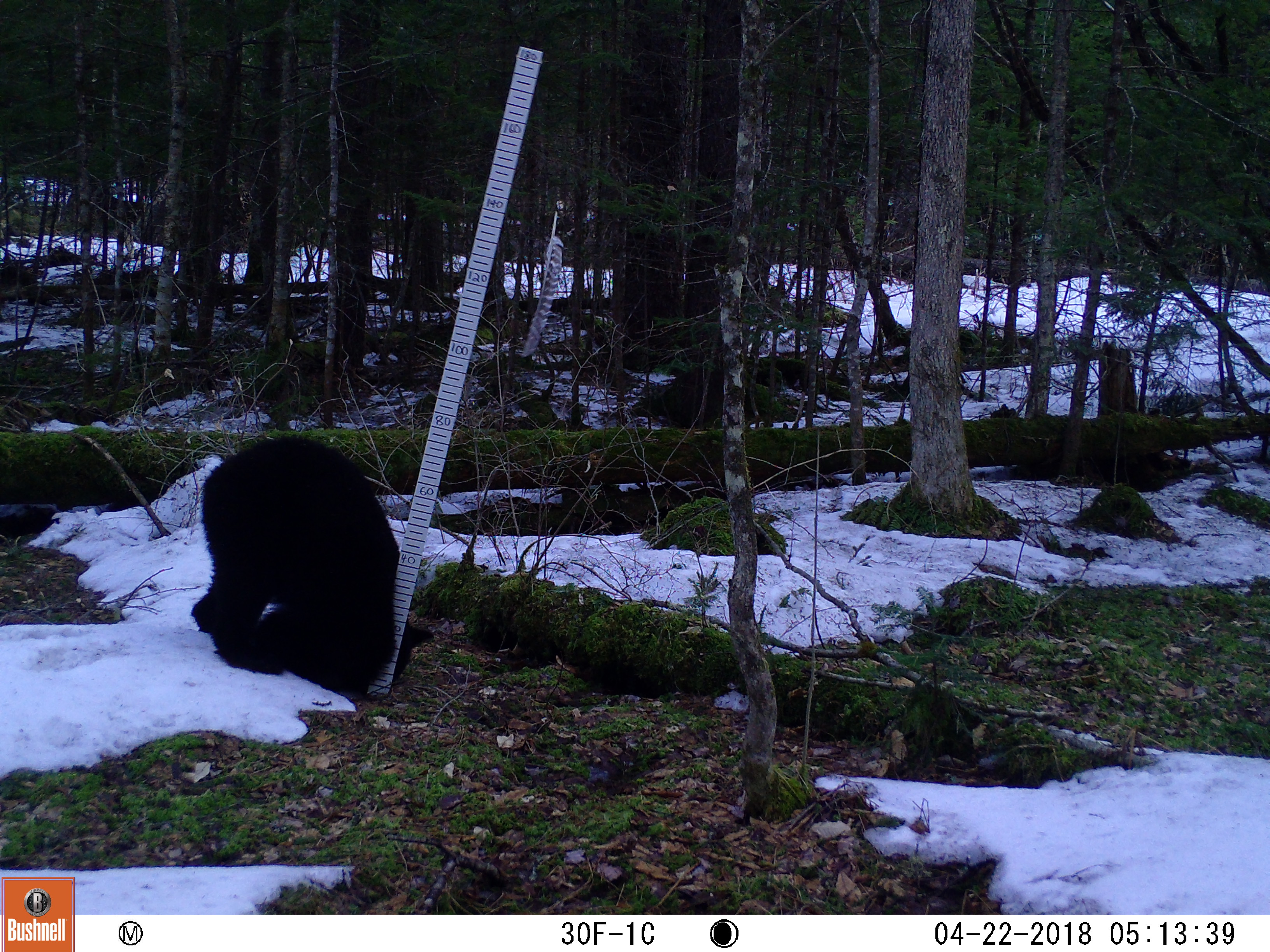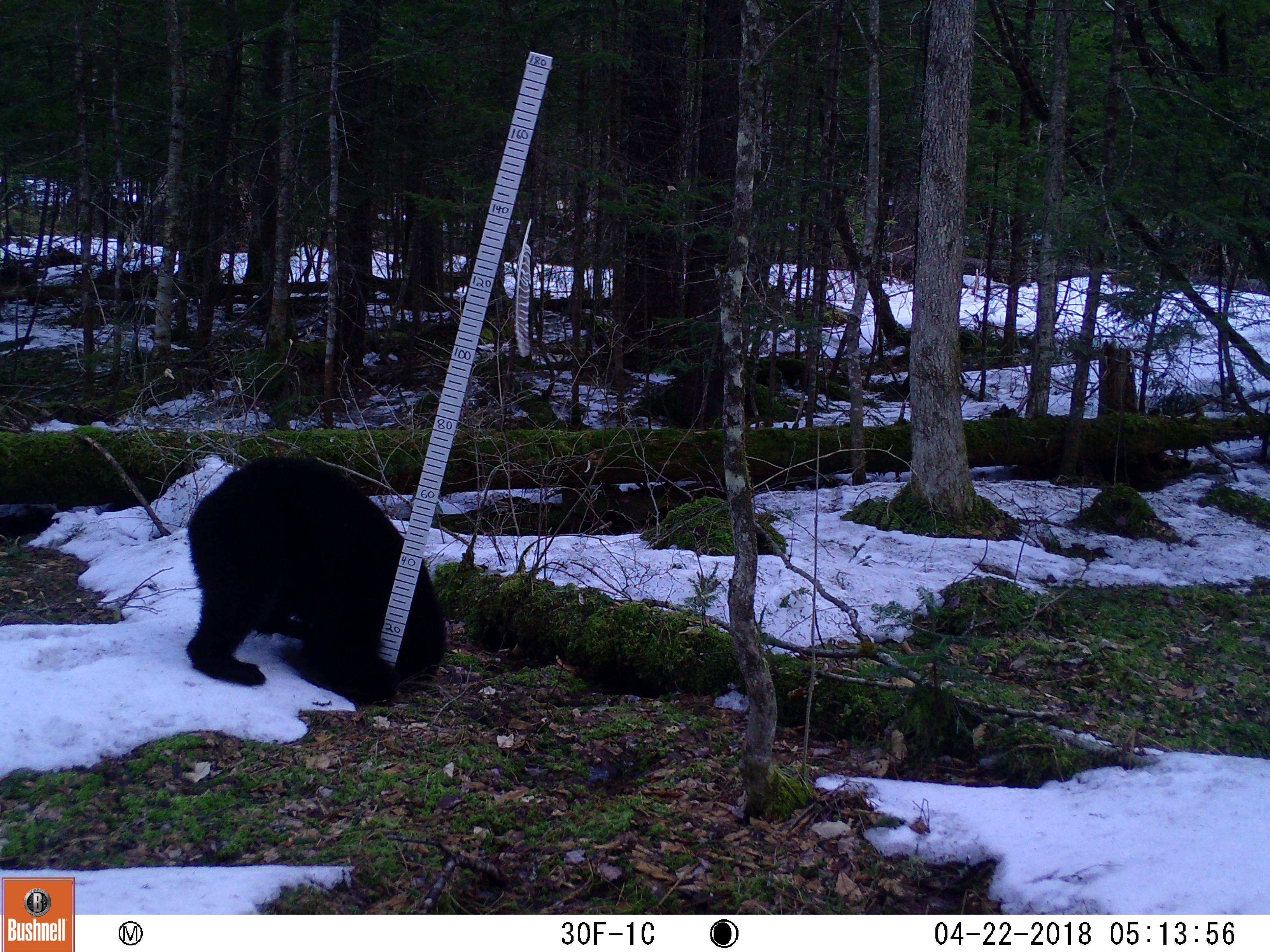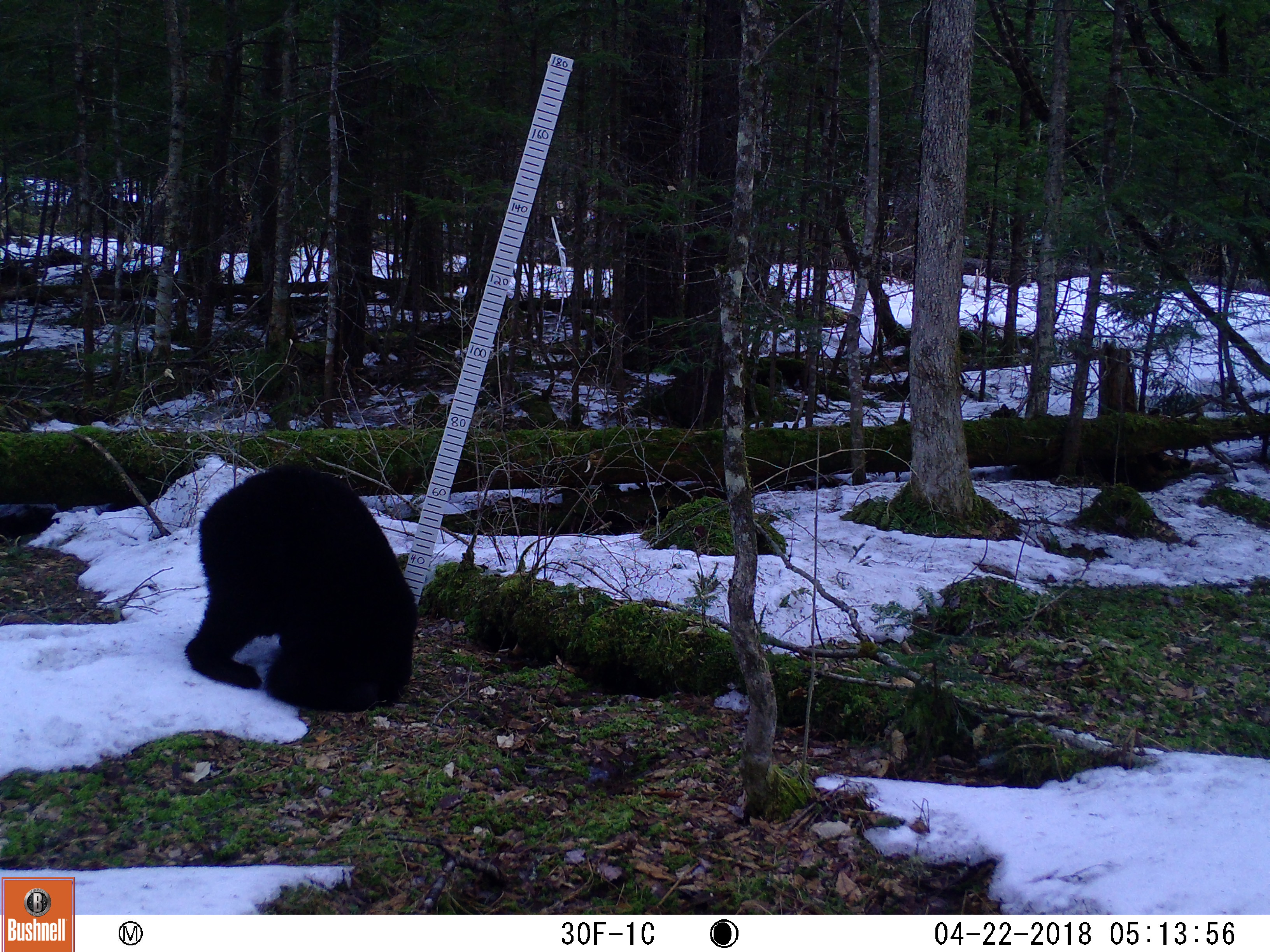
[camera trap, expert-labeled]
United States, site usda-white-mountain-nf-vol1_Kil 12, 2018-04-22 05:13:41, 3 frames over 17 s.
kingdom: Animalia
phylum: Chordata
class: Mammalia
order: Carnivora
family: Ursidae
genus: Ursus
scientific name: Ursus americanus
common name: black bear